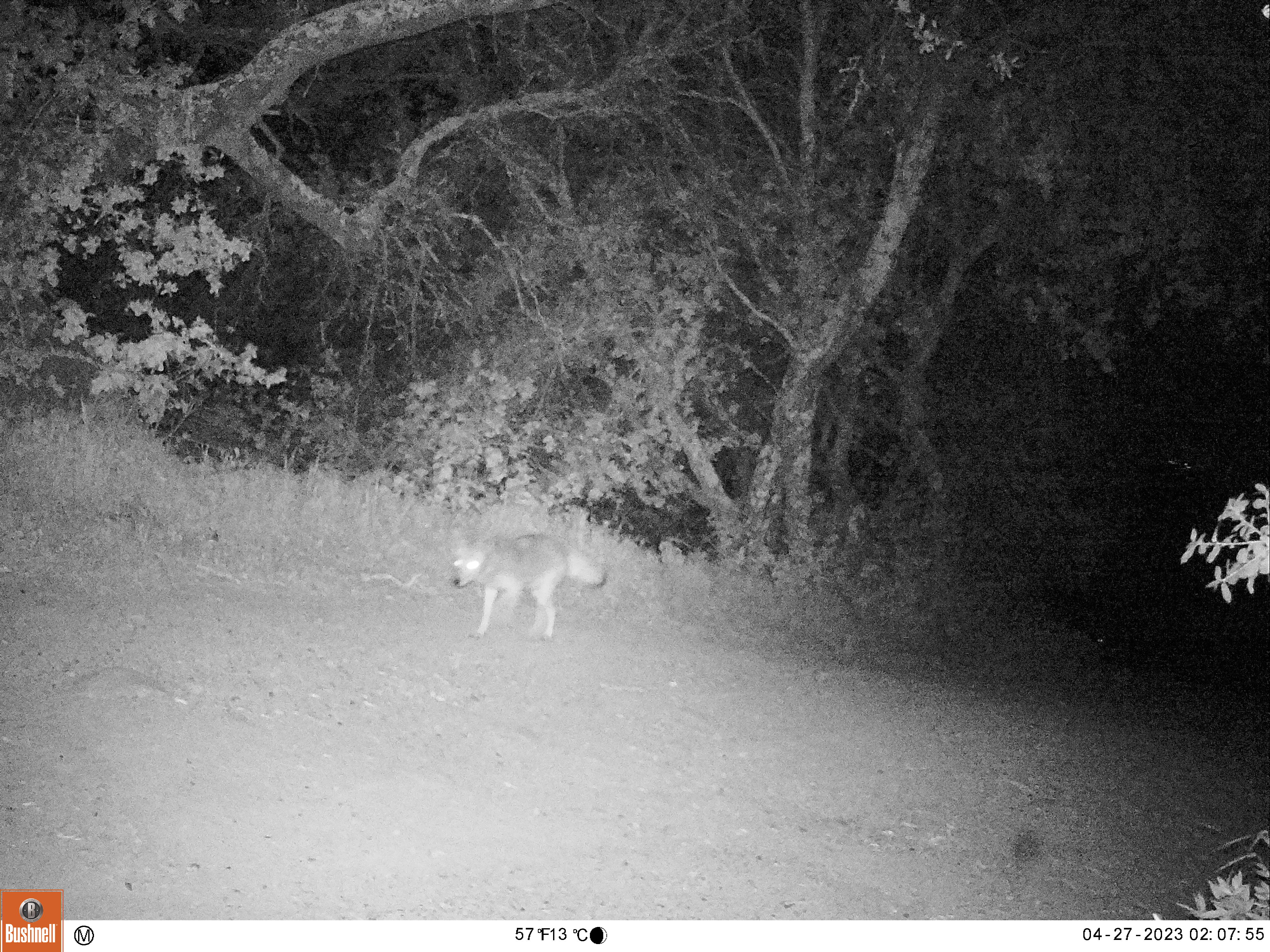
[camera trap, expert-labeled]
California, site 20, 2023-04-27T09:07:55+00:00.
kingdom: Animalia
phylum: Chordata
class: Mammalia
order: Carnivora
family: Canidae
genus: Canis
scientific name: Canis latrans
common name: coyote